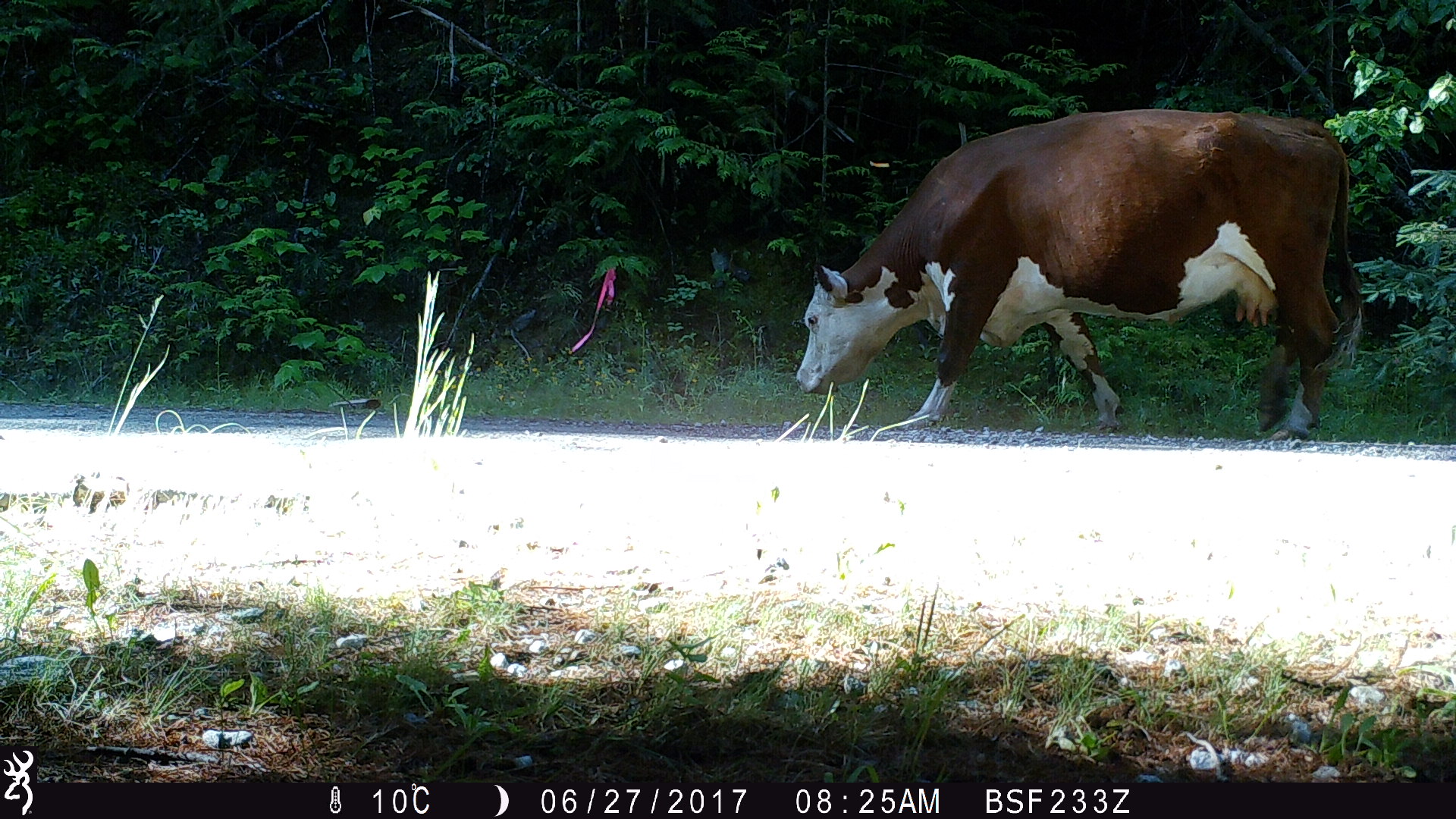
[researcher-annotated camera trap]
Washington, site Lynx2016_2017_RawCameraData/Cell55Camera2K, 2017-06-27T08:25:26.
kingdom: Animalia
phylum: Chordata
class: Mammalia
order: Artiodactyla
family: Bovidae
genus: Bos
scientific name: Bos taurus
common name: domestic cattle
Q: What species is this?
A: Domestic cattle (Bos taurus).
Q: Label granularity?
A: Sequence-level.